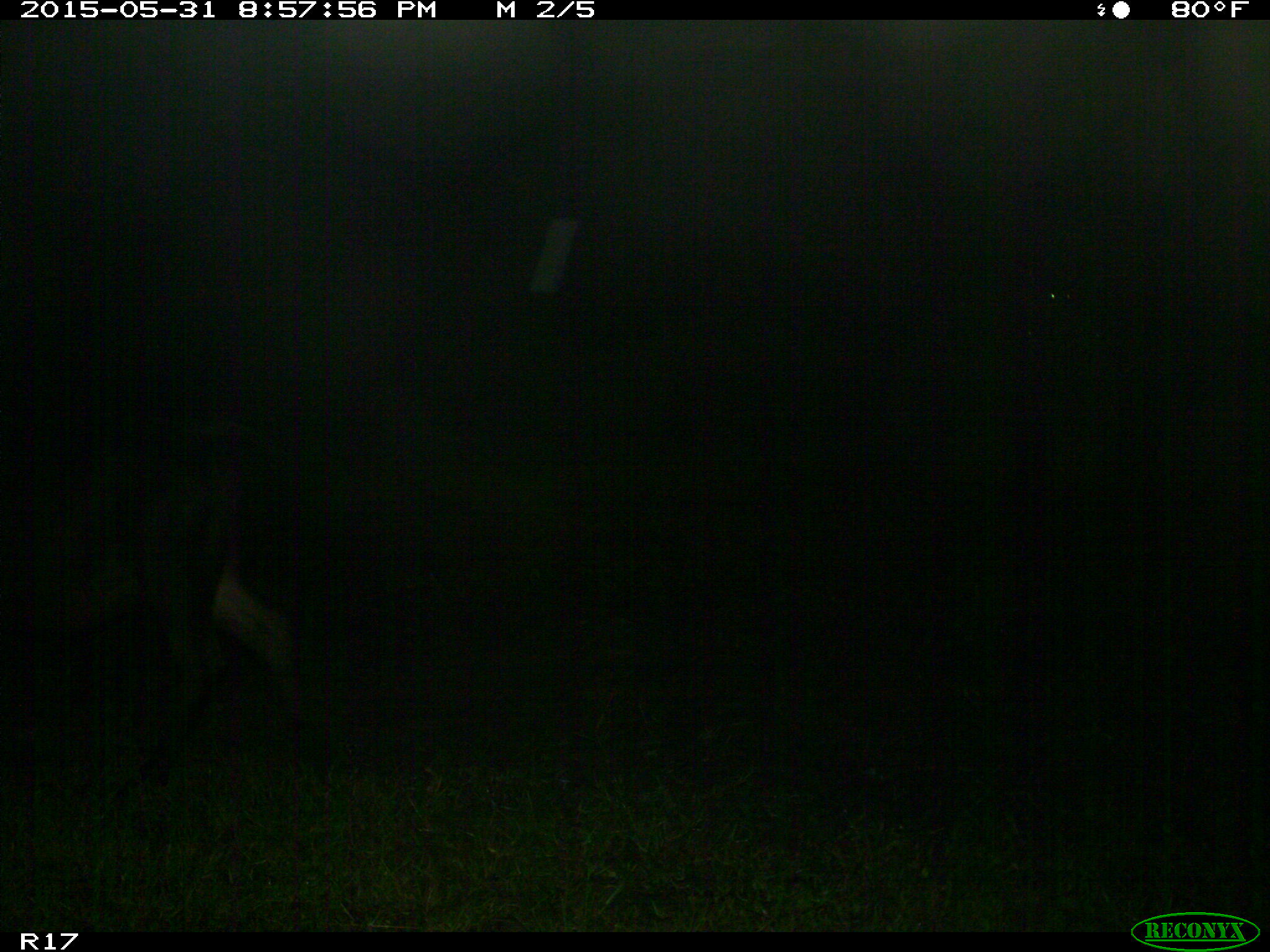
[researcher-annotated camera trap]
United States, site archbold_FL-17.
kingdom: Animalia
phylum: Chordata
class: Mammalia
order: Artiodactyla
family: Bovidae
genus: Bos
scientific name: Bos taurus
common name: domestic cow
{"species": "Bos taurus (domestic cow)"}